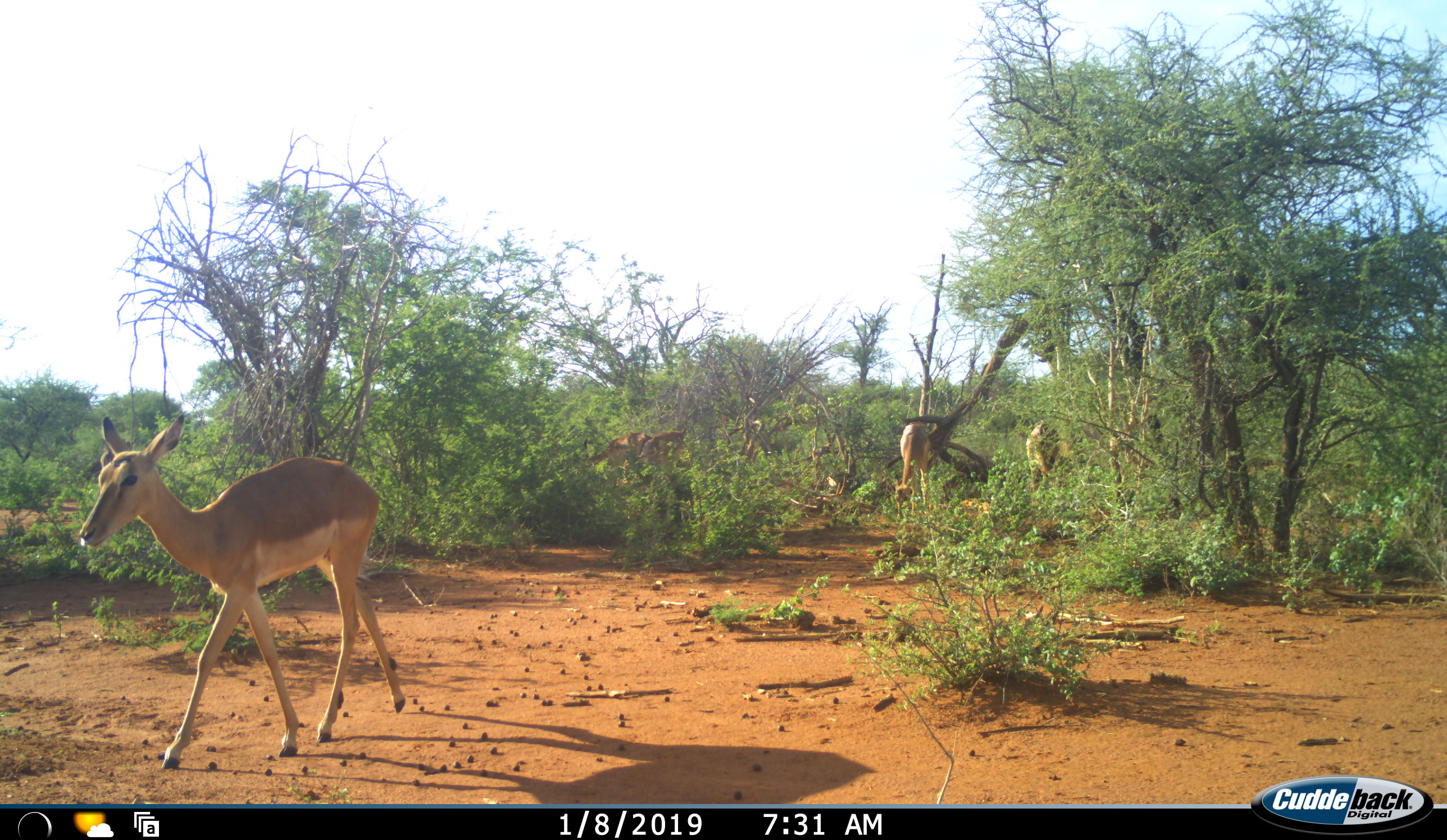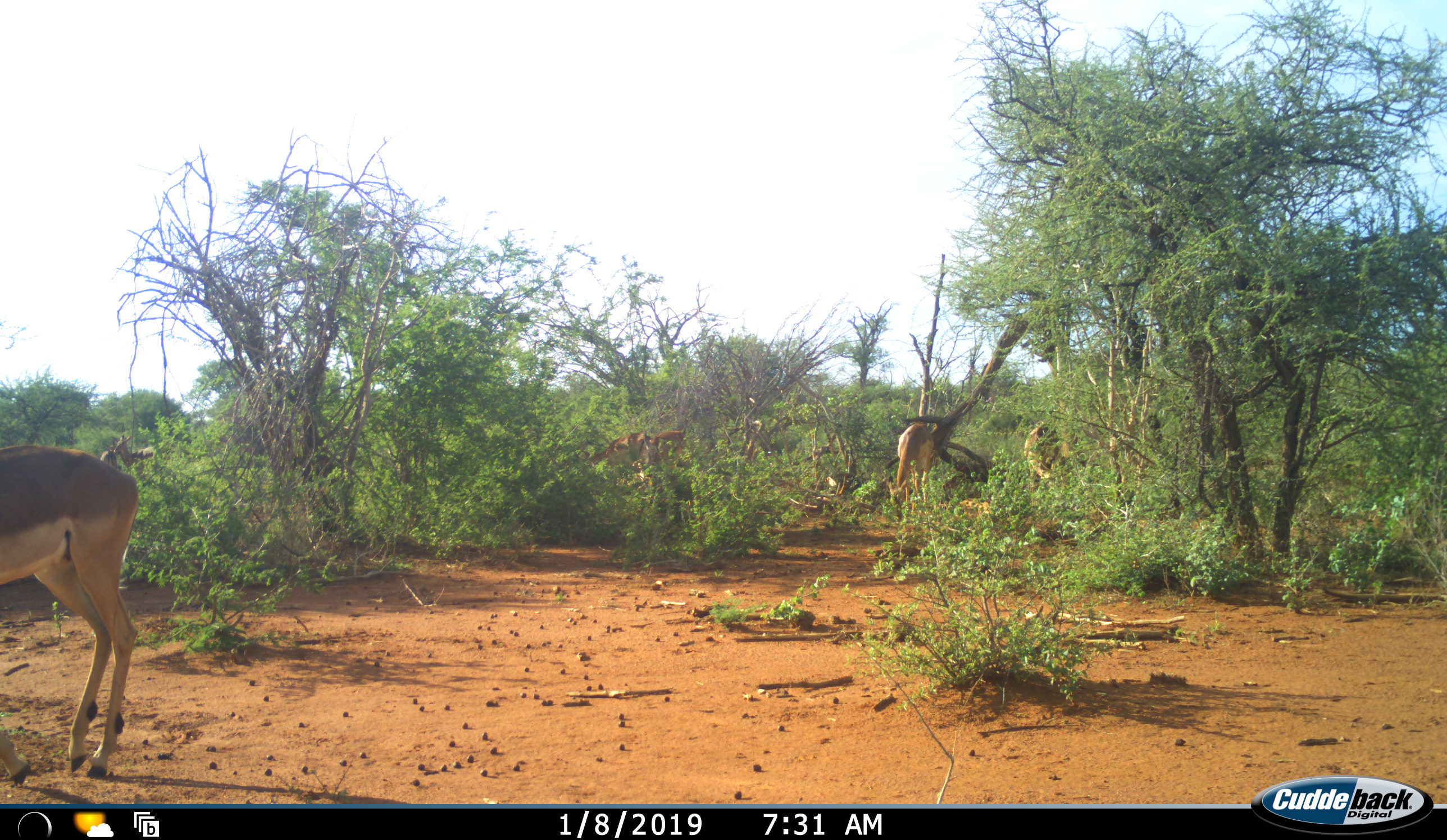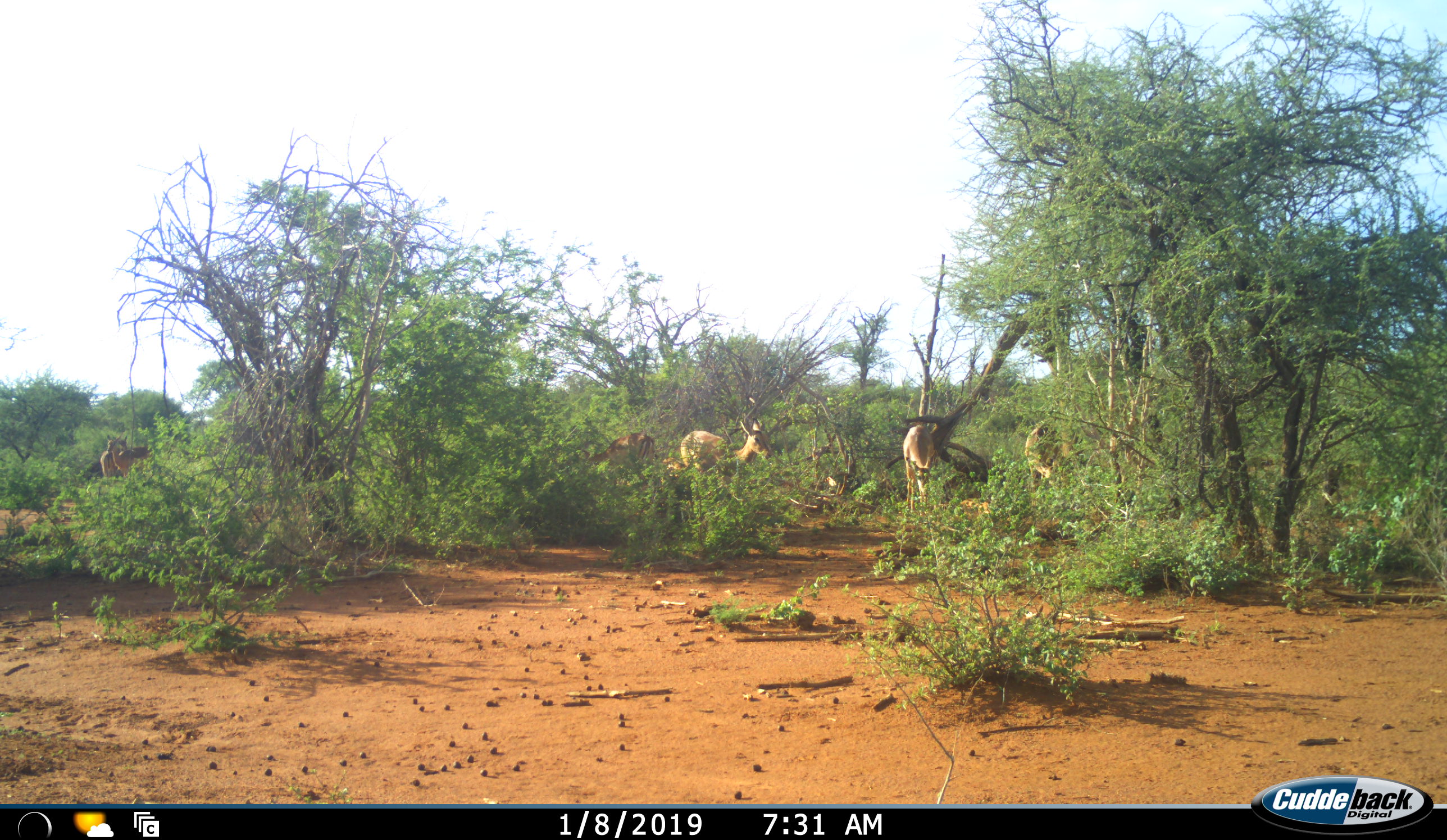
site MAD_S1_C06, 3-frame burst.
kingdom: Animalia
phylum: Chordata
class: Mammalia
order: Artiodactyla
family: Bovidae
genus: Aepyceros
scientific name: Aepyceros melampus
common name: impala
Impala (Aepyceros melampus), count 6. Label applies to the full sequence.